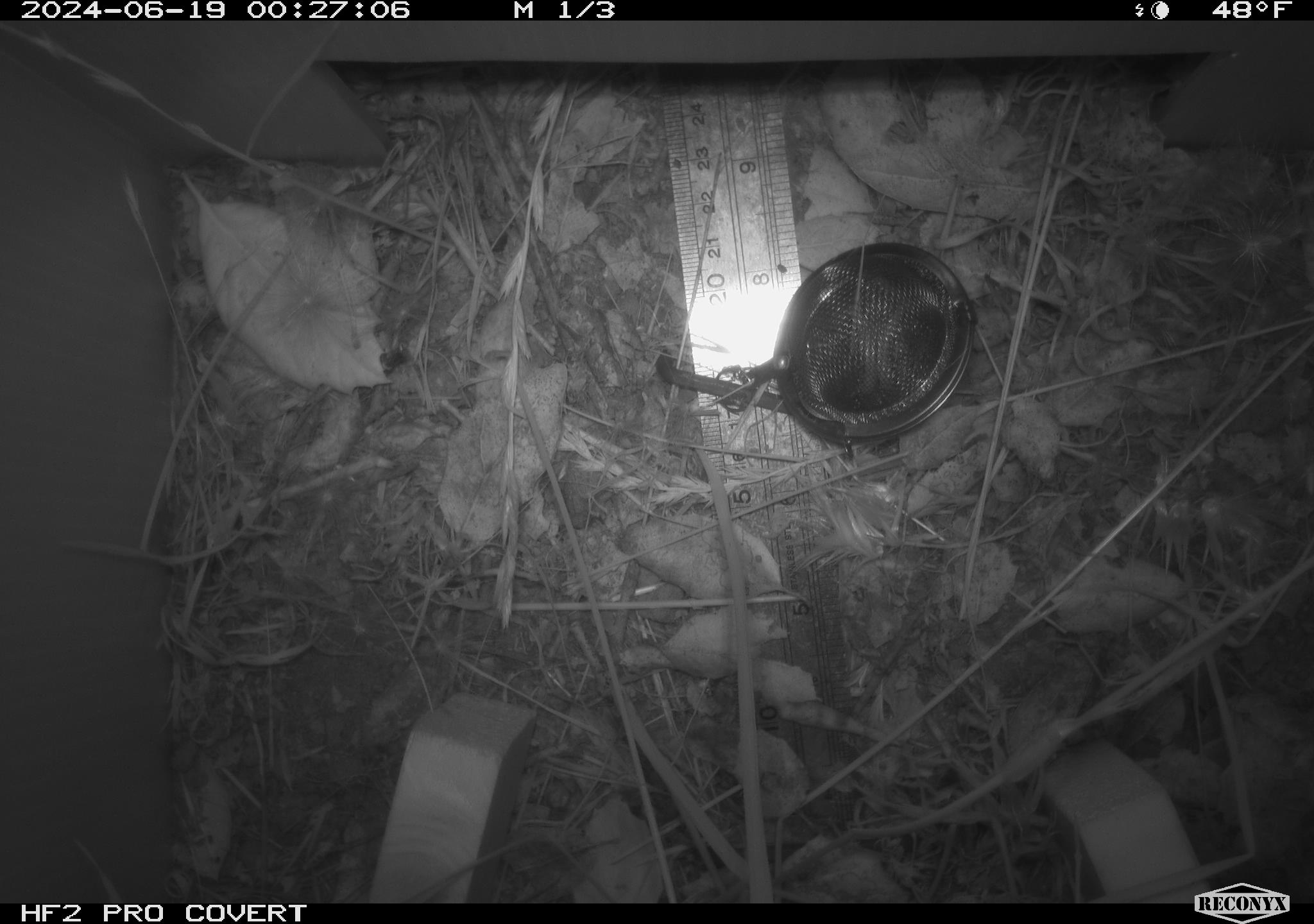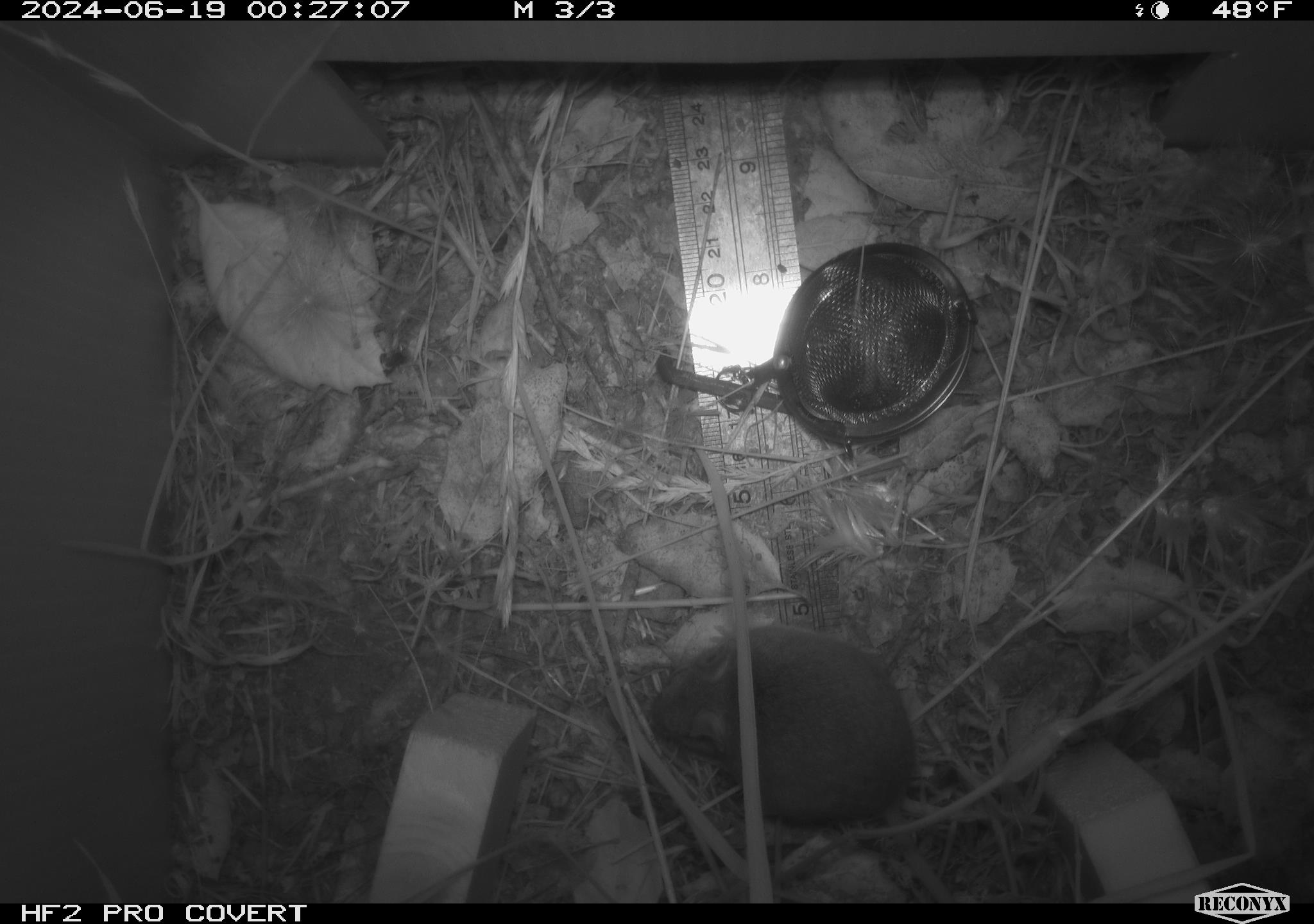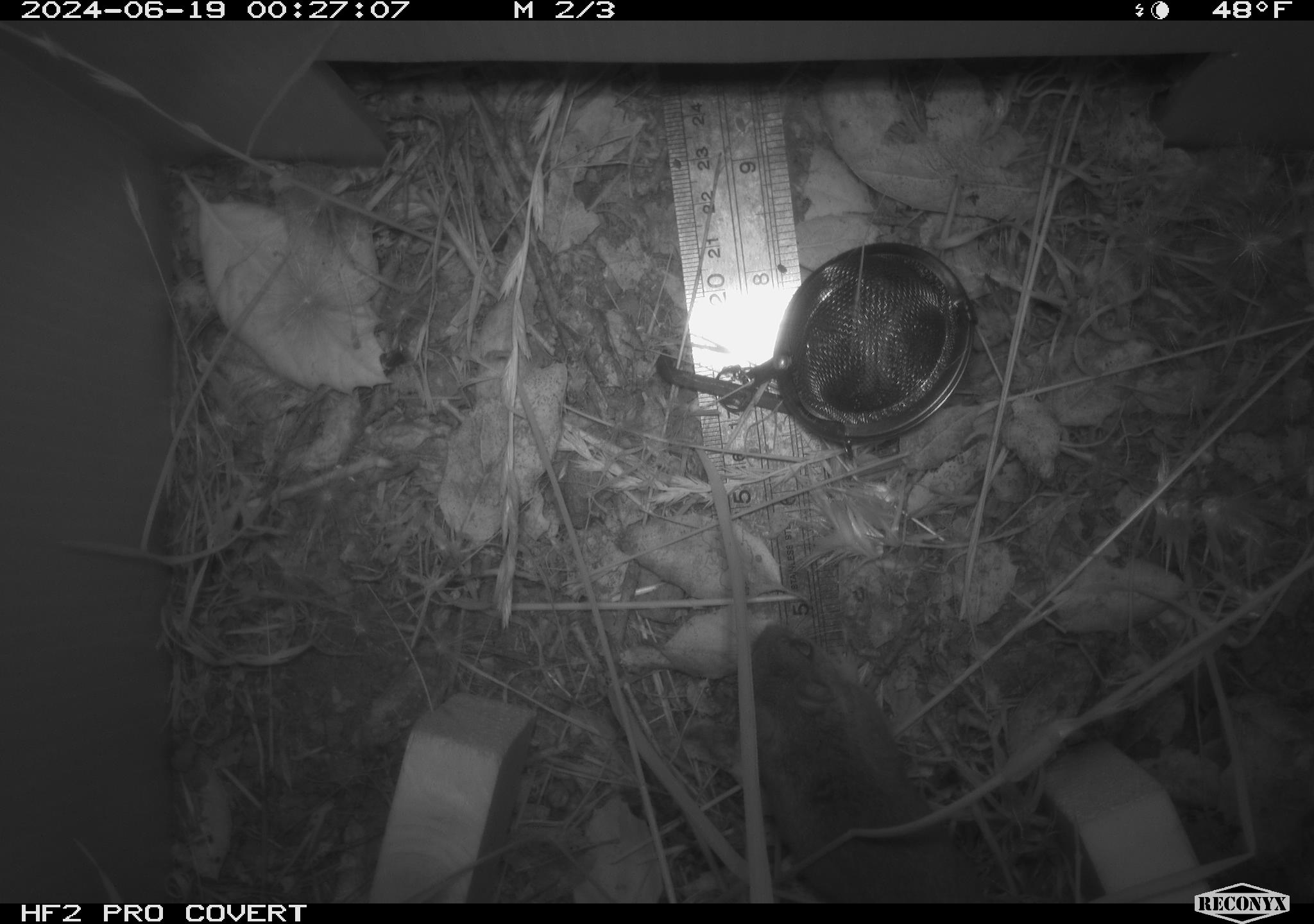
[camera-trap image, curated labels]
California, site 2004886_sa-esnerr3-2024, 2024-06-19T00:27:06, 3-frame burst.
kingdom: Animalia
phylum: Chordata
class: Mammalia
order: Rodentia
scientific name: Rodentia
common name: rodent